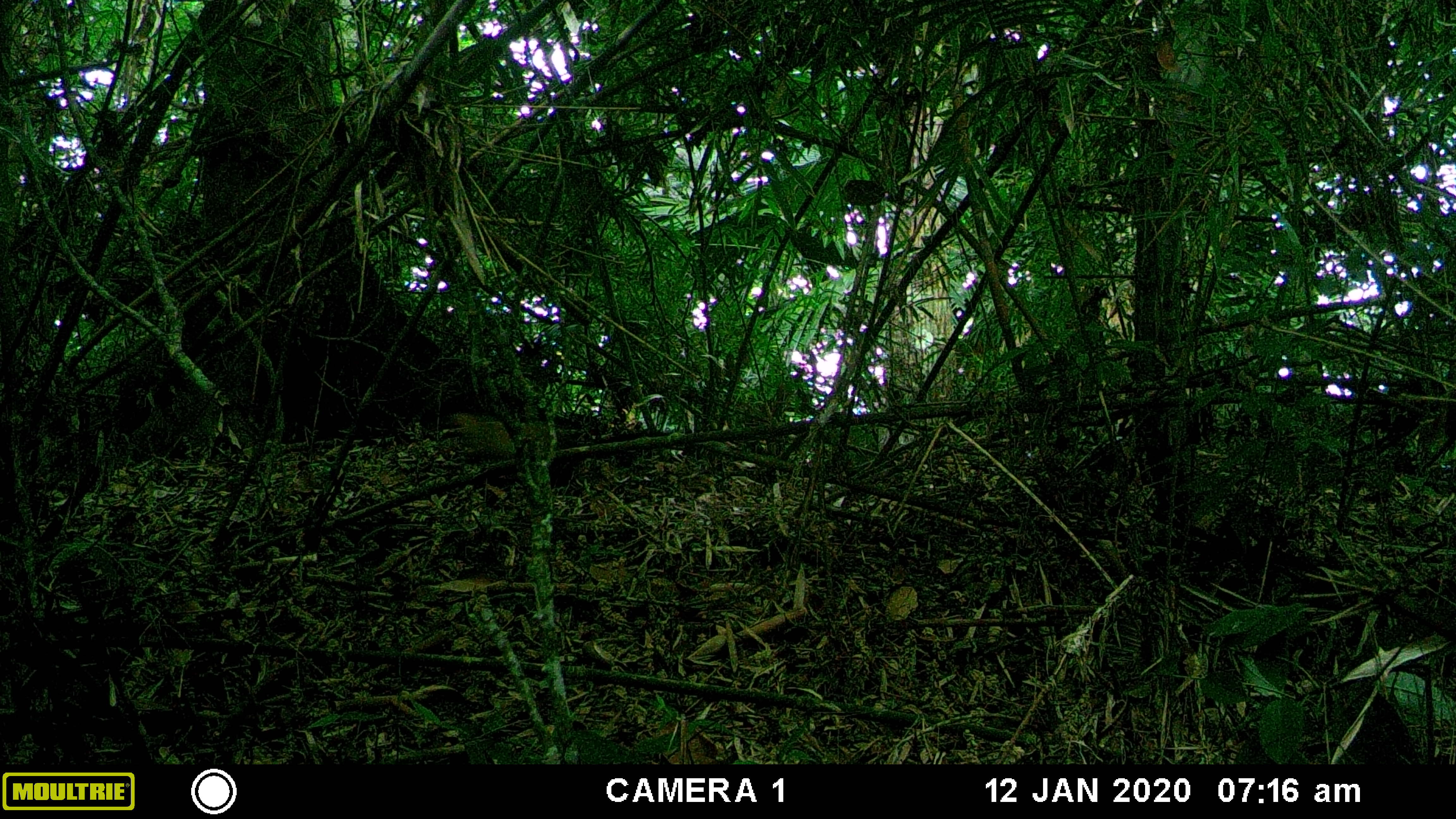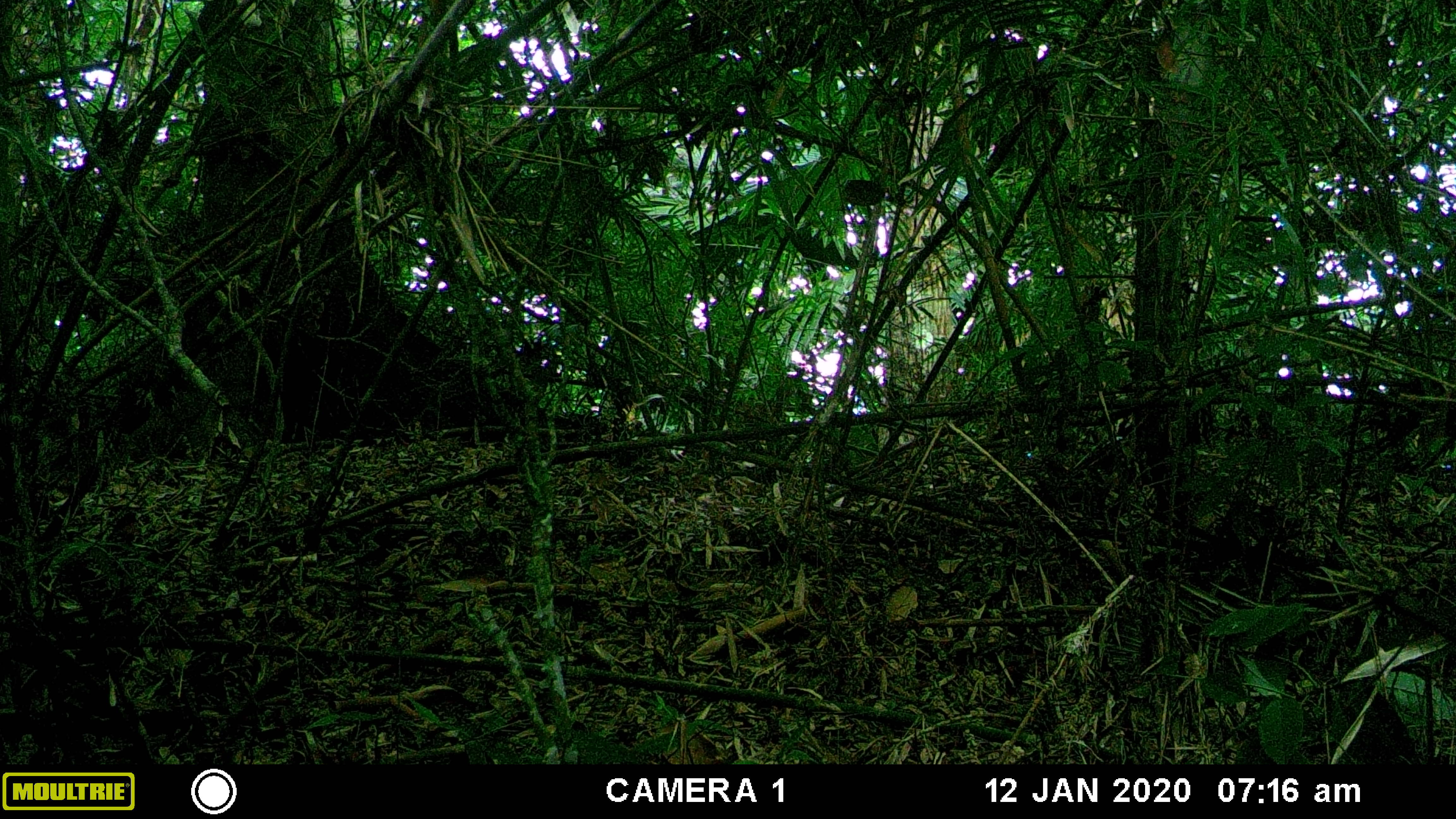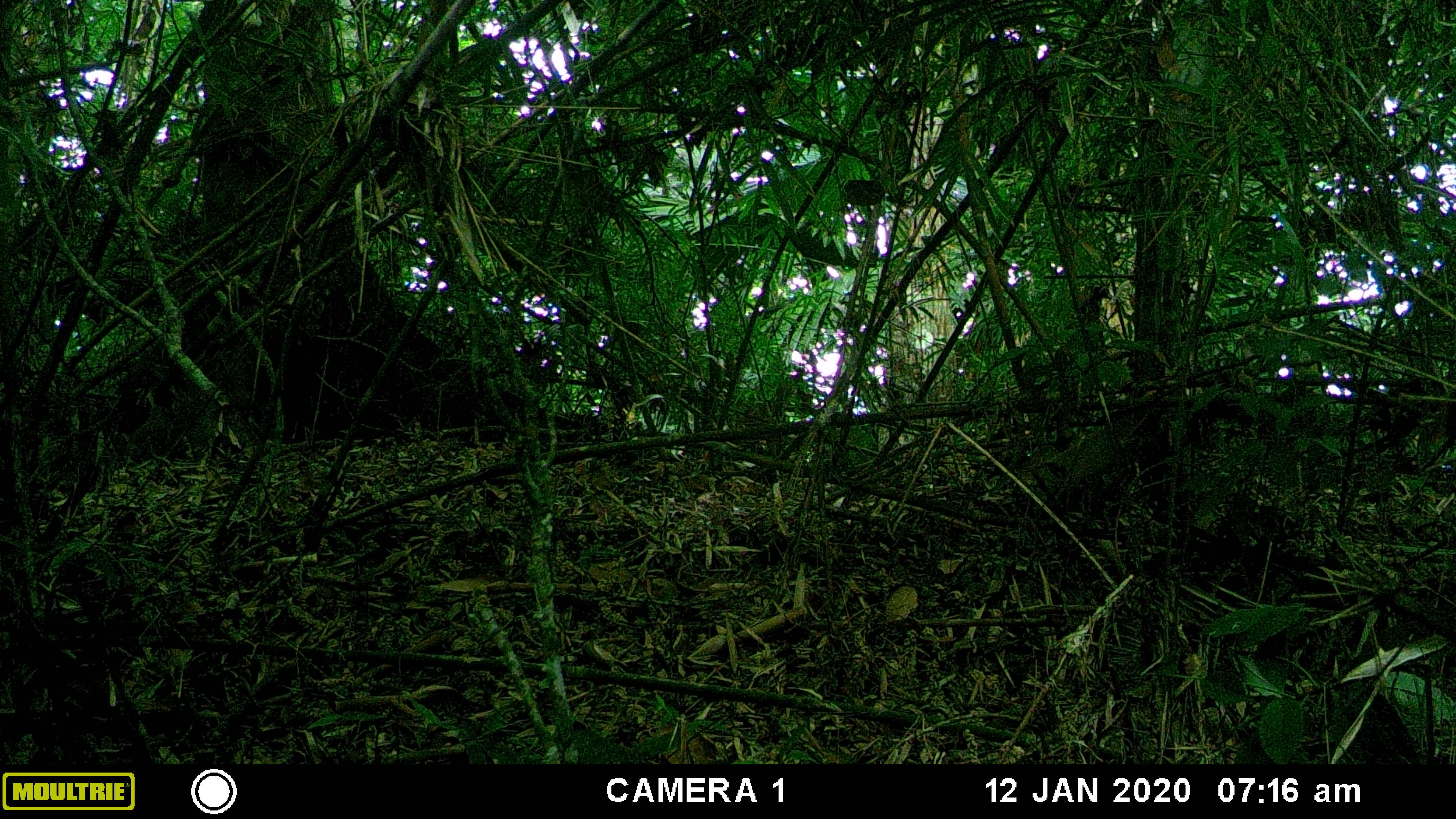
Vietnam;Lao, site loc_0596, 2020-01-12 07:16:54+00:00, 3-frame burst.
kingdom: Animalia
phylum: Chordata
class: Mammalia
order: Carnivora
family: Mustelidae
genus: Martes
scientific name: Martes flavigula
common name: yellow-throated marten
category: yellow throated marten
Yellow throated marten (yellow-throated marten) (Martes flavigula). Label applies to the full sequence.